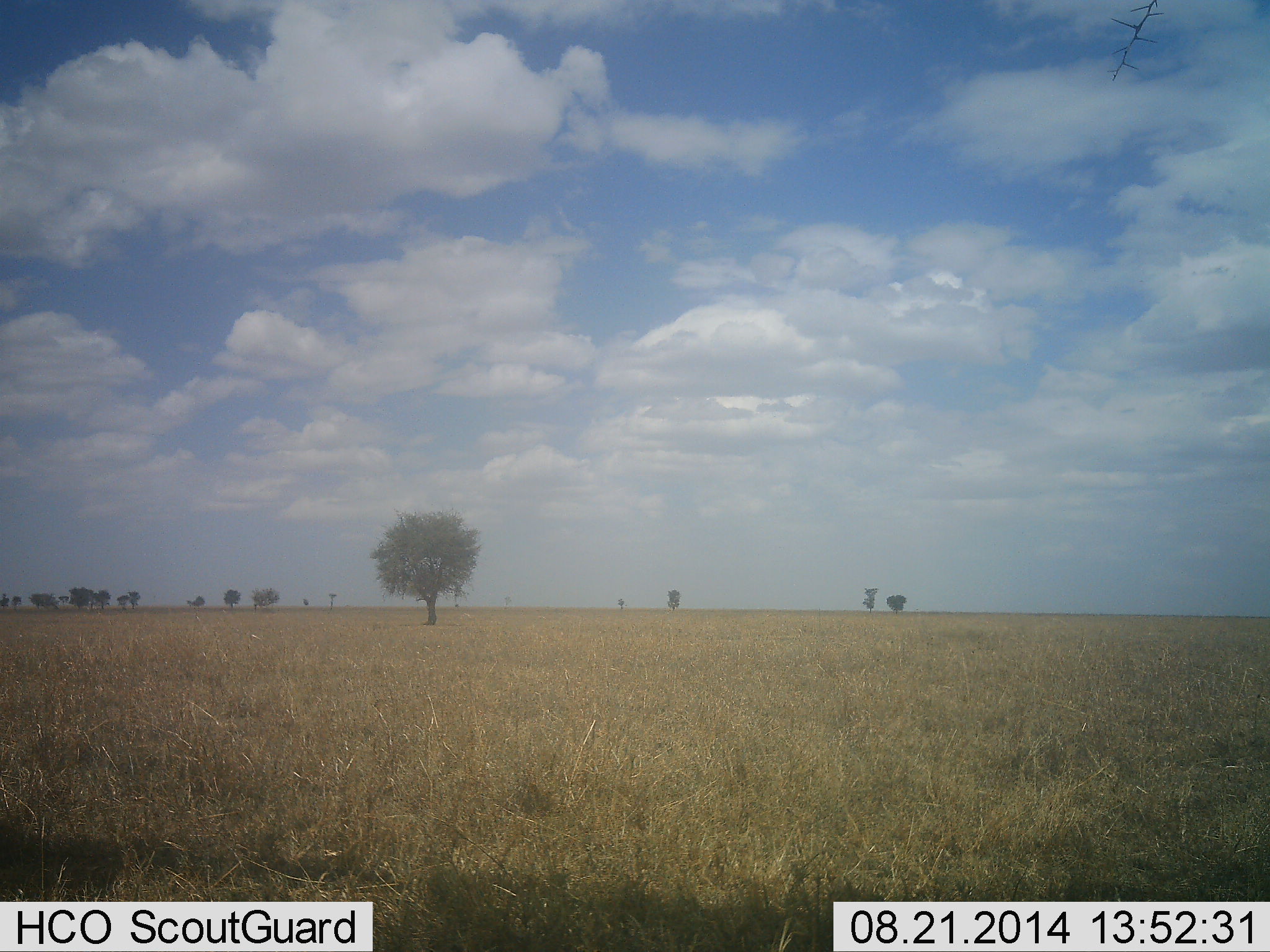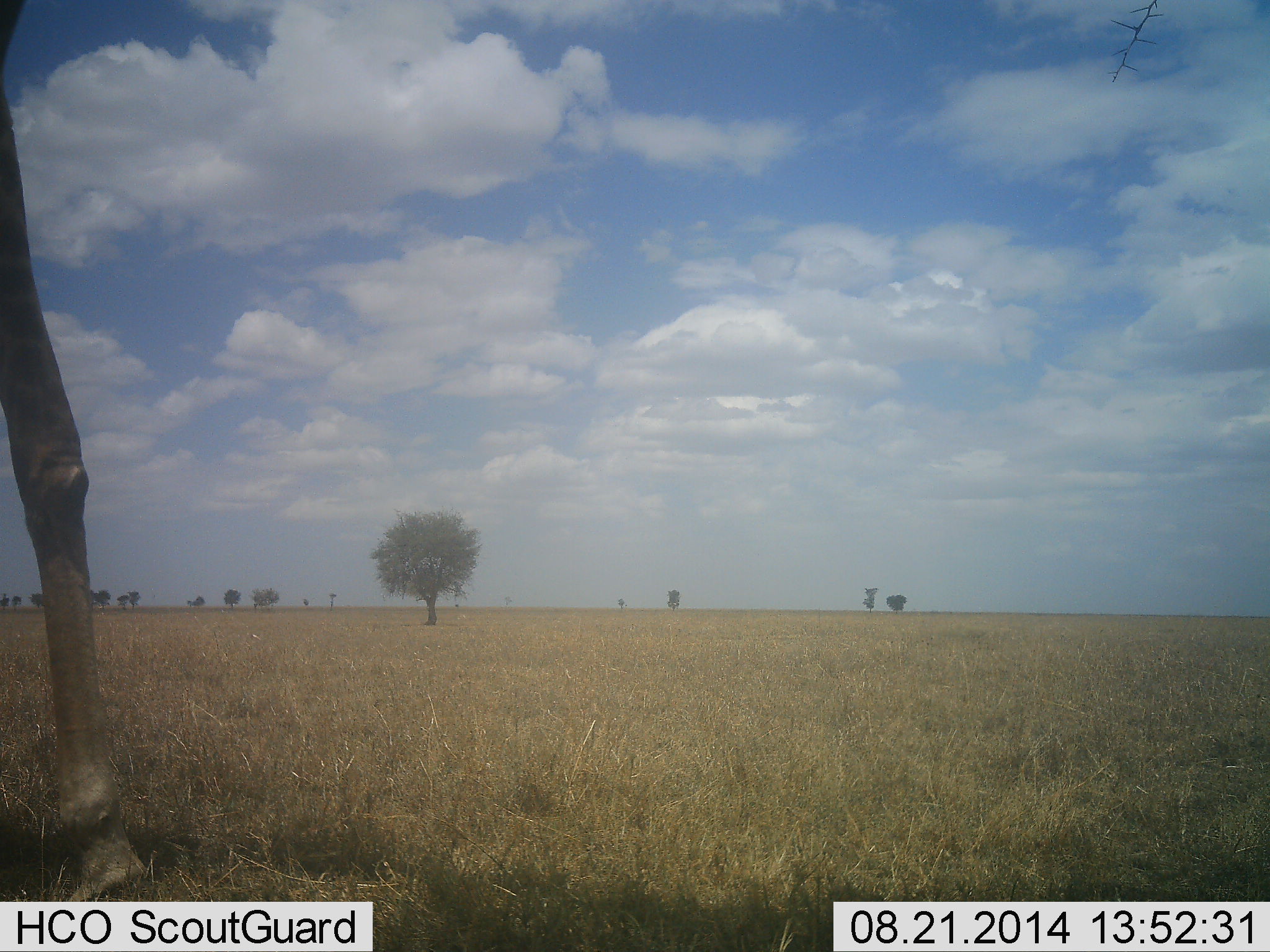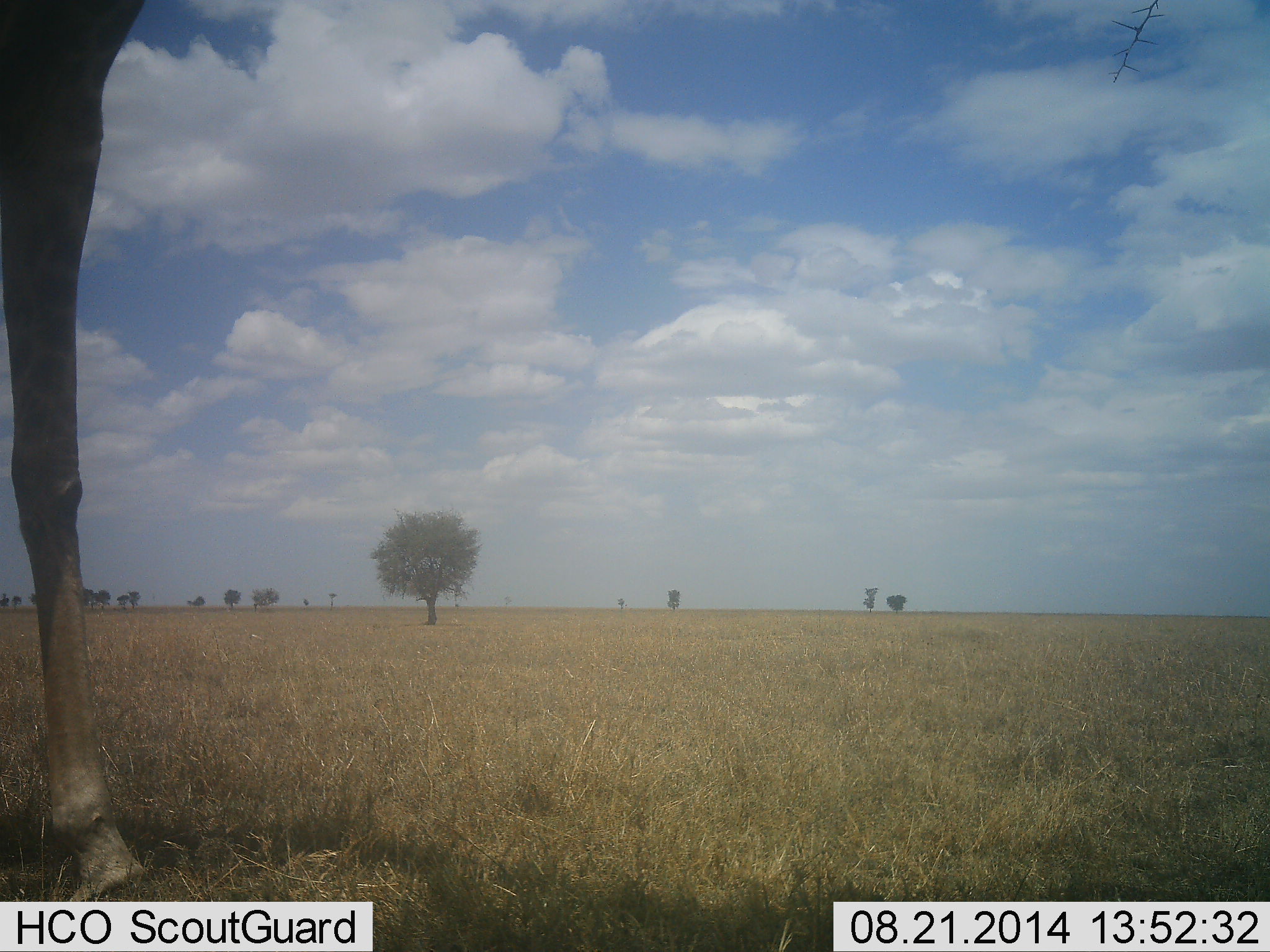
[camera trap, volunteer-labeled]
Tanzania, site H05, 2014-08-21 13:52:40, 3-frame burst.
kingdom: Animalia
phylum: Chordata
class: Mammalia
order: Artiodactyla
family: Giraffidae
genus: Giraffa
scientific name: Giraffa camelopardalis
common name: giraffe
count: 1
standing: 40%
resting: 0%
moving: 70%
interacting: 0%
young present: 0%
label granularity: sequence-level